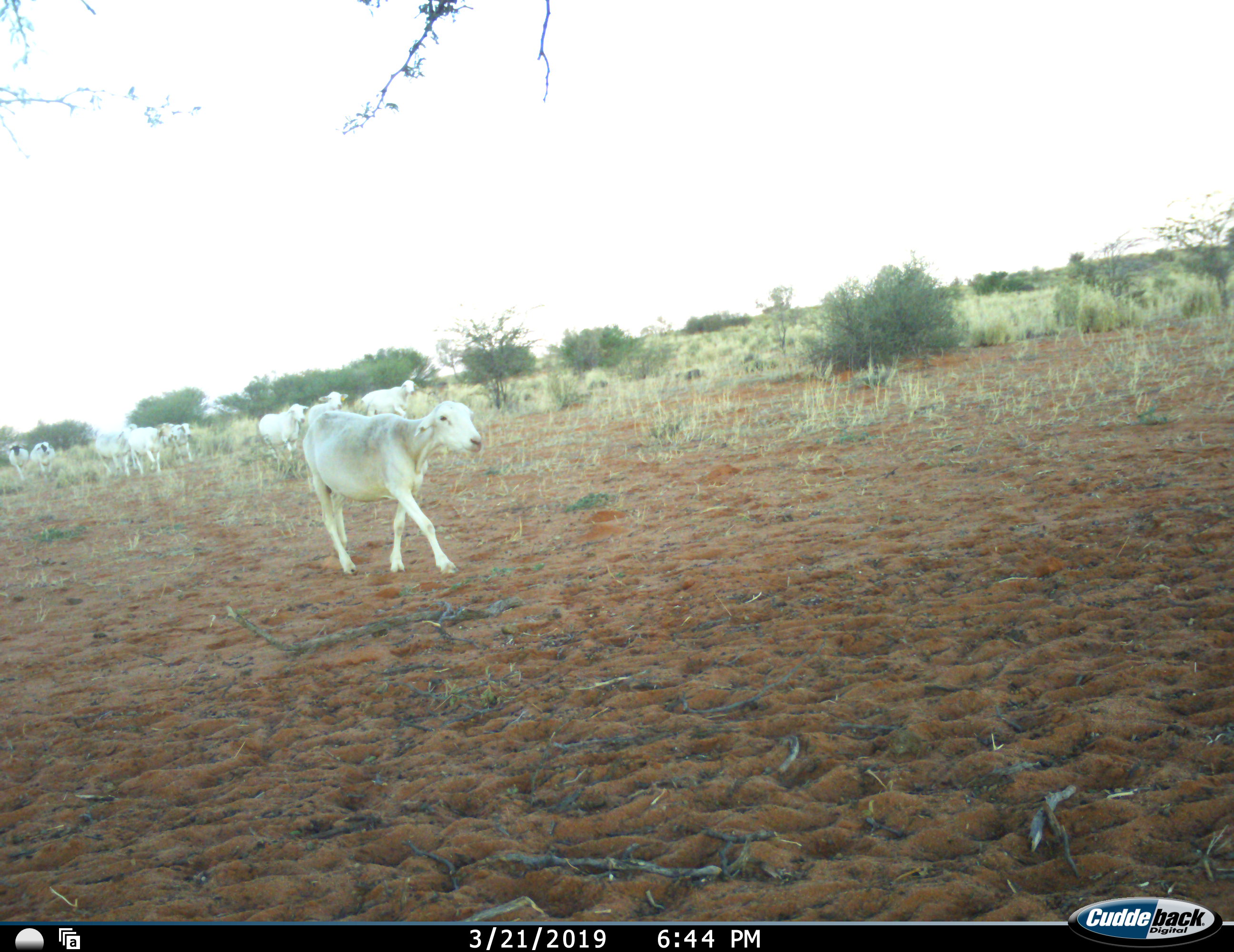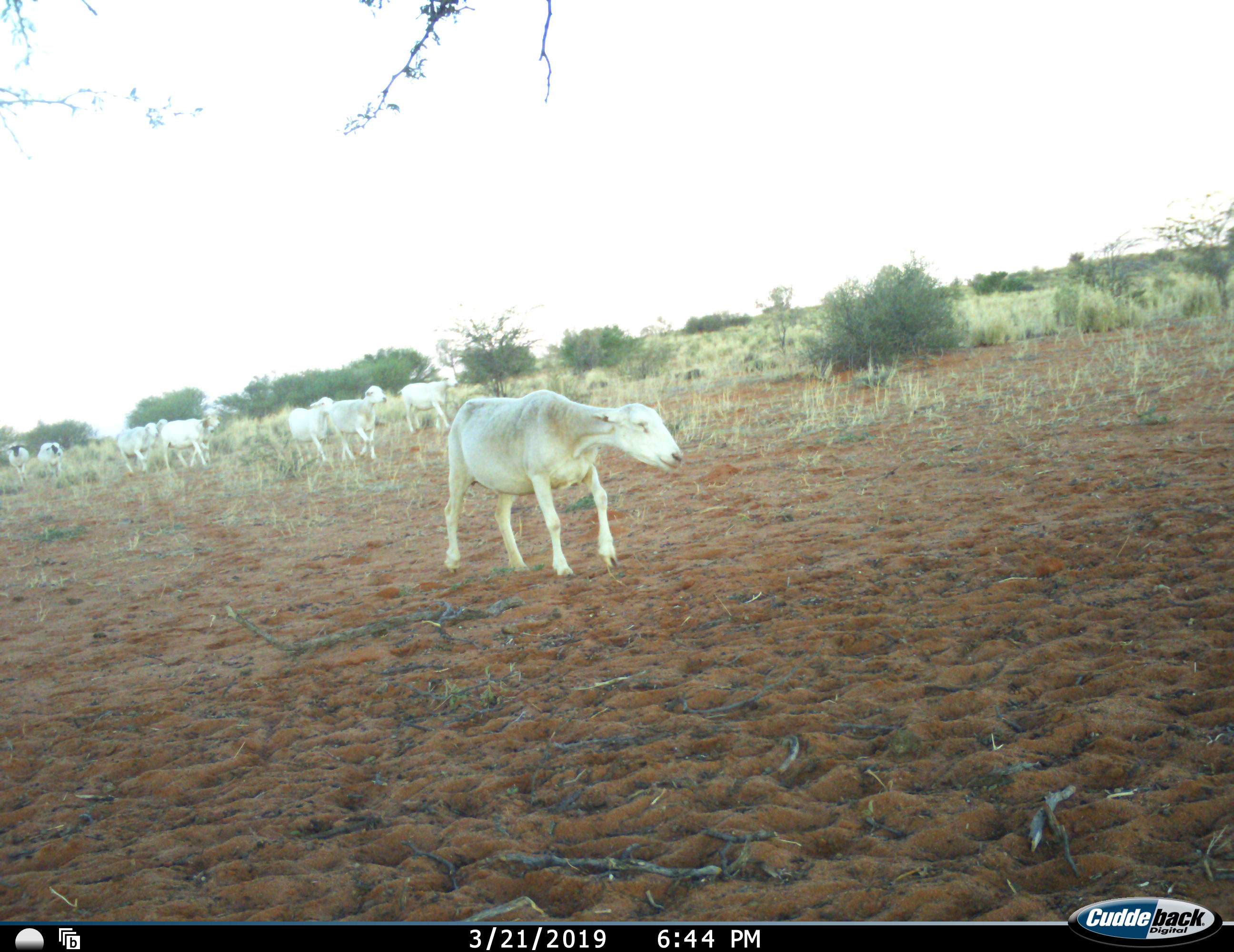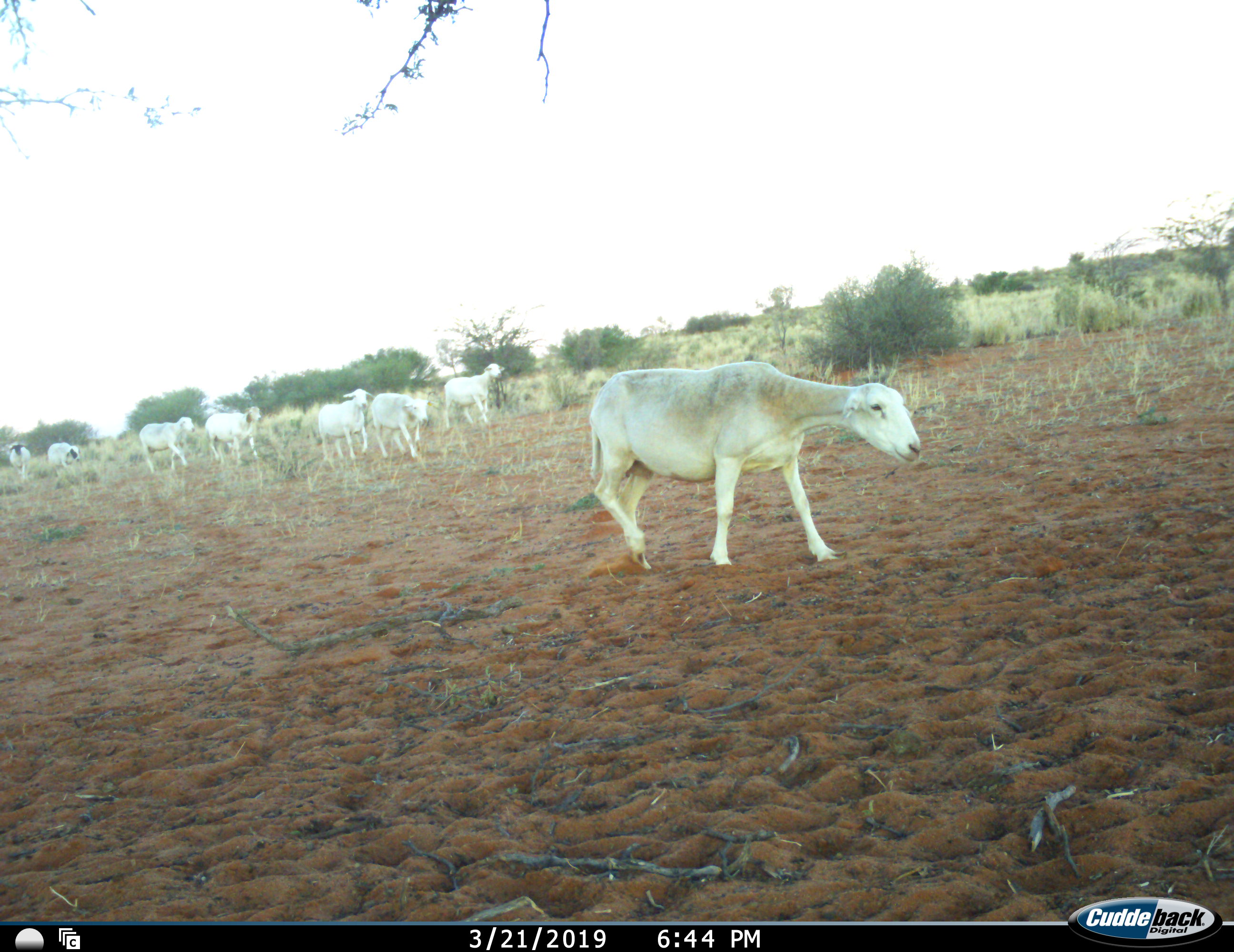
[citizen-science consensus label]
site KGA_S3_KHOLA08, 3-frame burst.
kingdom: Animalia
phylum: Chordata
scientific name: Vertebrata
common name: domestic animal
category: domesticanimal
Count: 9.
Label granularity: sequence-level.